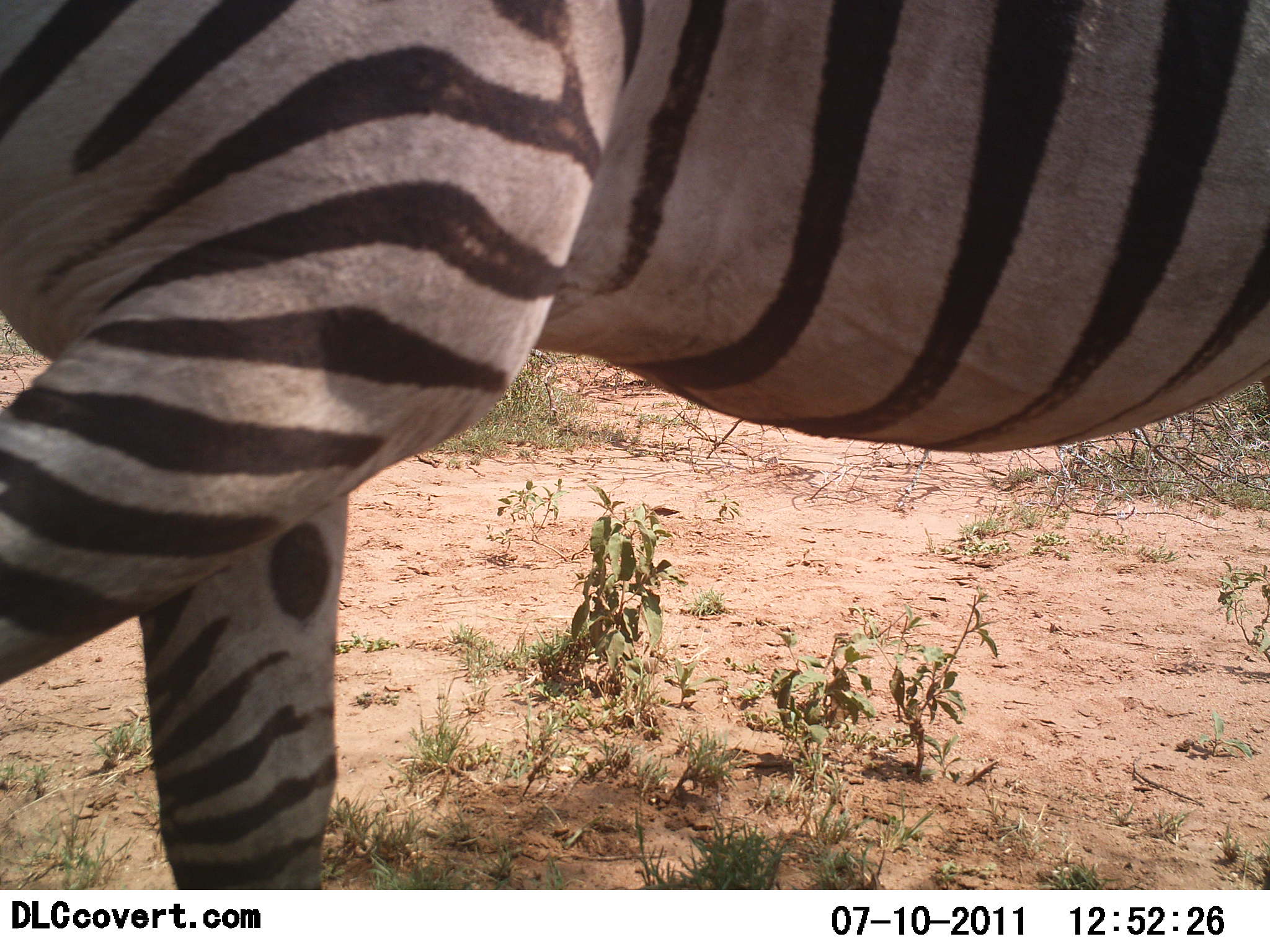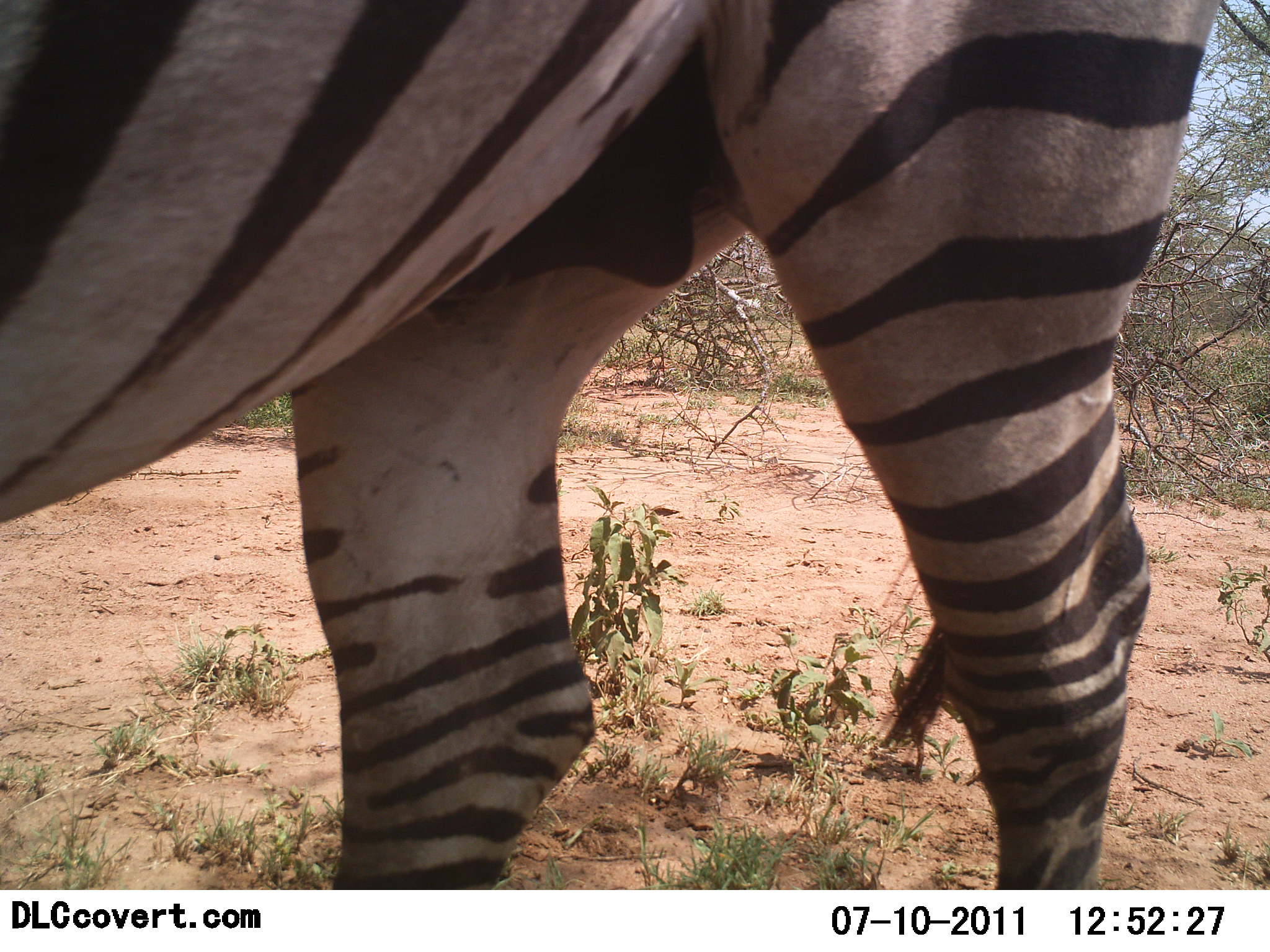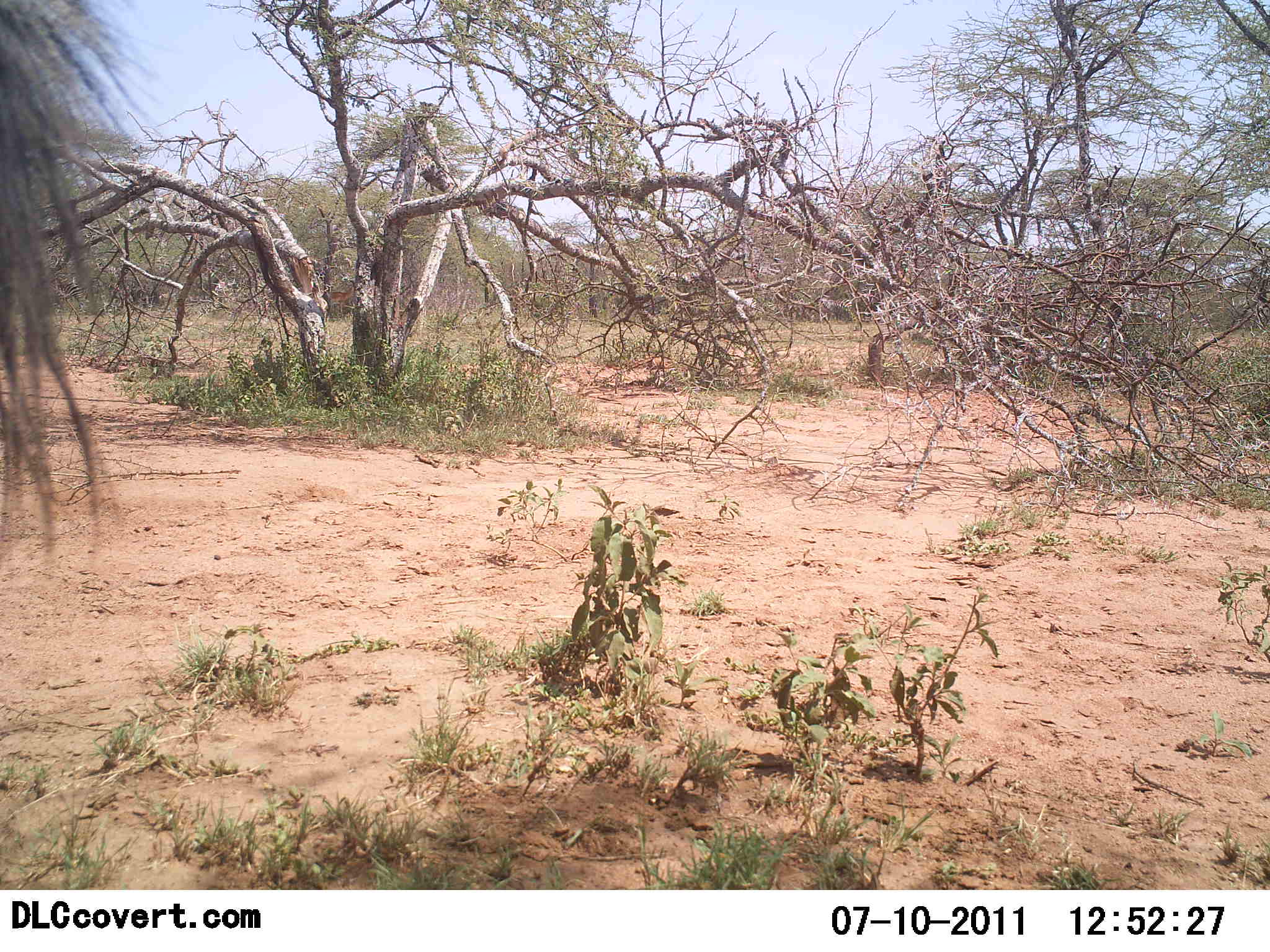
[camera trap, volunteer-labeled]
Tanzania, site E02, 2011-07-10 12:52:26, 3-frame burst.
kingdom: Animalia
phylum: Chordata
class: Mammalia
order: Perissodactyla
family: Equidae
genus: Equus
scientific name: Equus quagga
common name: plains zebra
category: zebra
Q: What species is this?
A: Zebra (plains zebra) (Equus quagga).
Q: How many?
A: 1.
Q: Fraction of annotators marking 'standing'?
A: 8%.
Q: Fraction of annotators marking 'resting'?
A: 0%.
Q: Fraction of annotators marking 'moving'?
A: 92%.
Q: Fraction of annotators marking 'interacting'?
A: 0%.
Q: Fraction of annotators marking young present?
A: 0%.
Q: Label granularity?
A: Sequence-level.